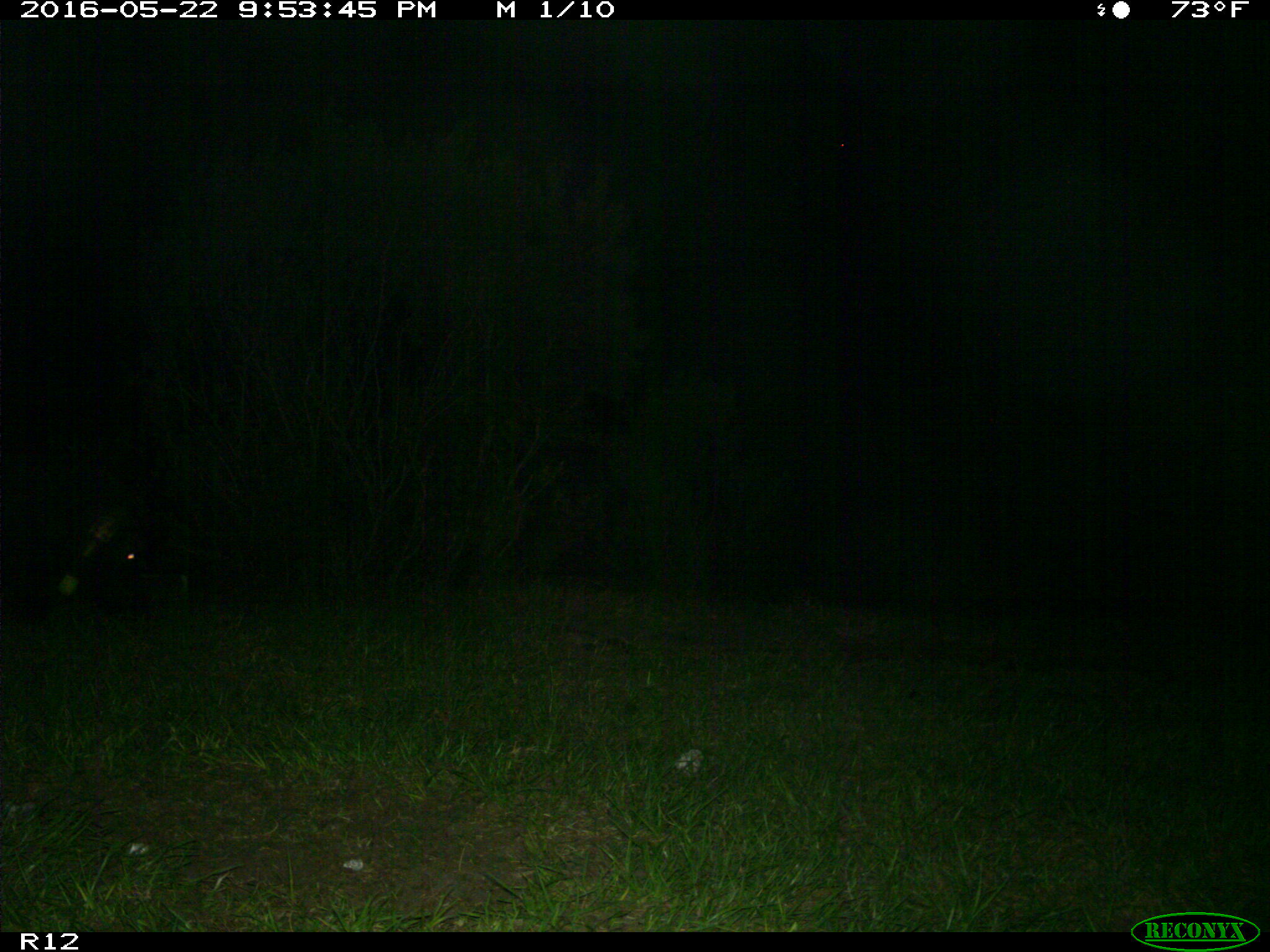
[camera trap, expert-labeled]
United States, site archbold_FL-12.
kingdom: Animalia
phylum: Chordata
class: Mammalia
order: Artiodactyla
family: Suidae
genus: Sus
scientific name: Sus scrofa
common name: wild boar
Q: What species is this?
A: Sus scrofa (wild boar).